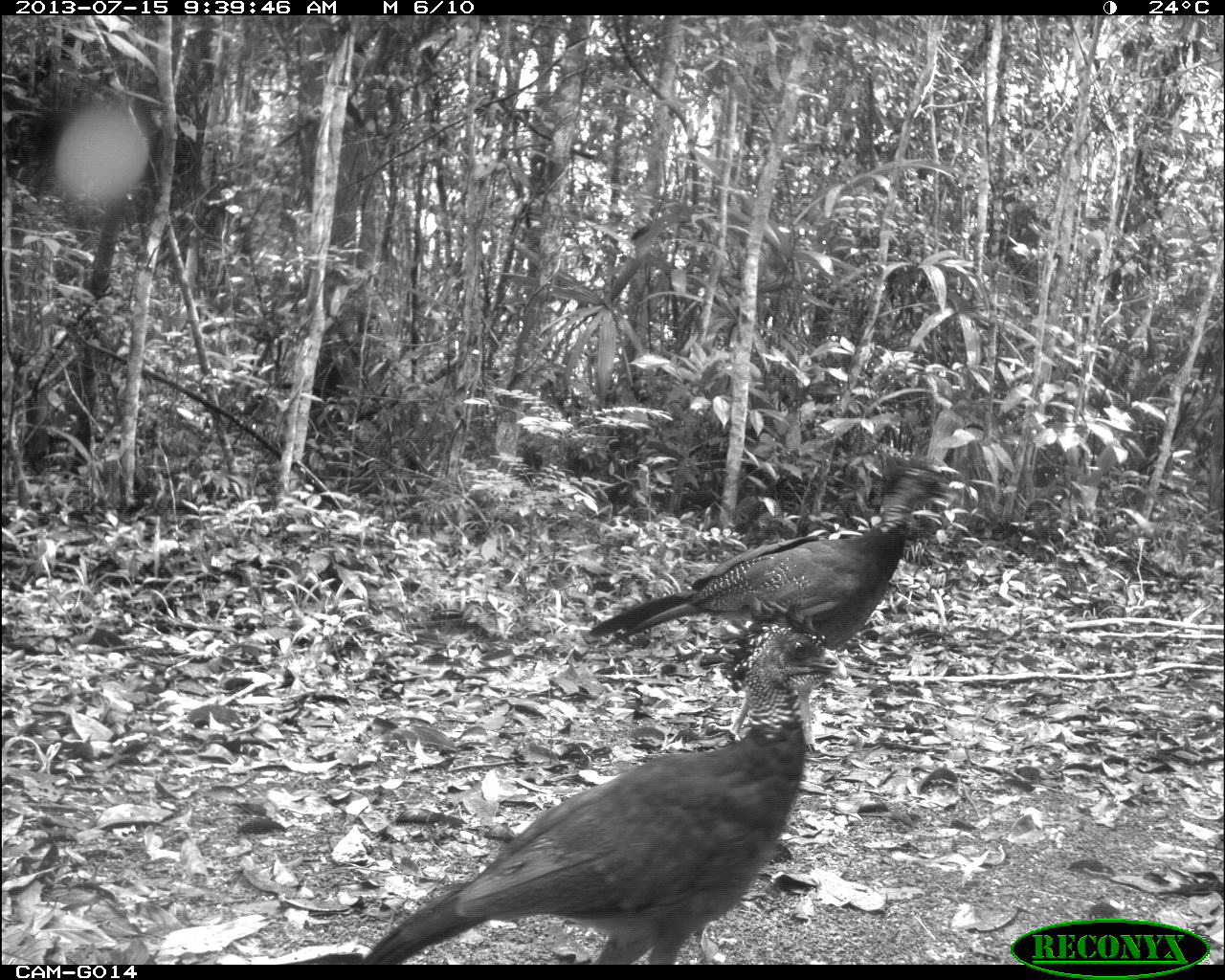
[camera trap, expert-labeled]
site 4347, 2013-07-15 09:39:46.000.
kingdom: Animalia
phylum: Chordata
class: Aves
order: Galliformes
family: Cracidae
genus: Crax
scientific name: Crax rubra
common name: great curassow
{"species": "Crax rubra (great curassow)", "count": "2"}